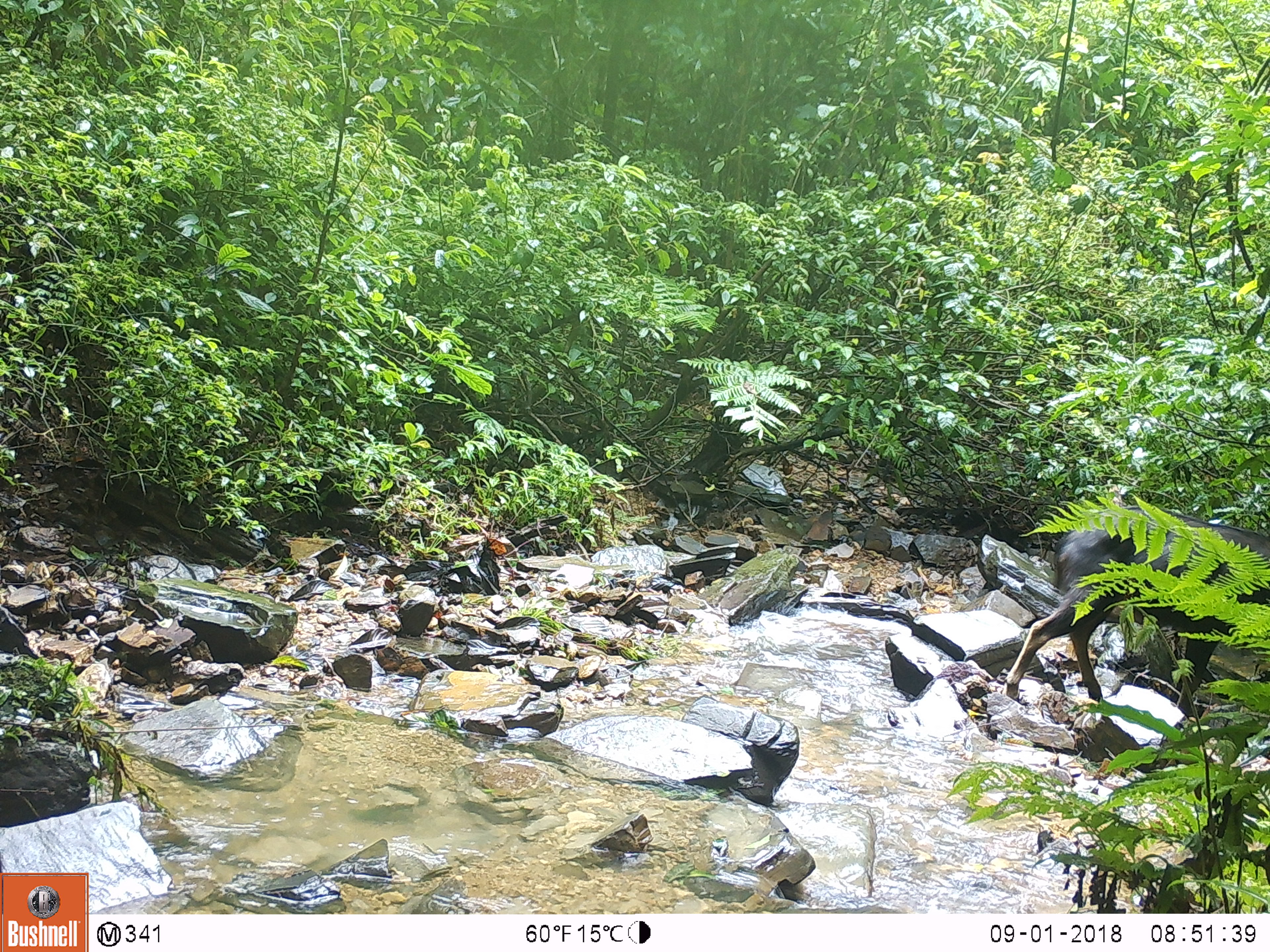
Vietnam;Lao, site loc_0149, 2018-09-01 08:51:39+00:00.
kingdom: Animalia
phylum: Chordata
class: Mammalia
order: Artiodactyla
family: Bovidae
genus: Capricornis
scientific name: Capricornis sumatraensis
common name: chinese serow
Chinese serow (Capricornis sumatraensis). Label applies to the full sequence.